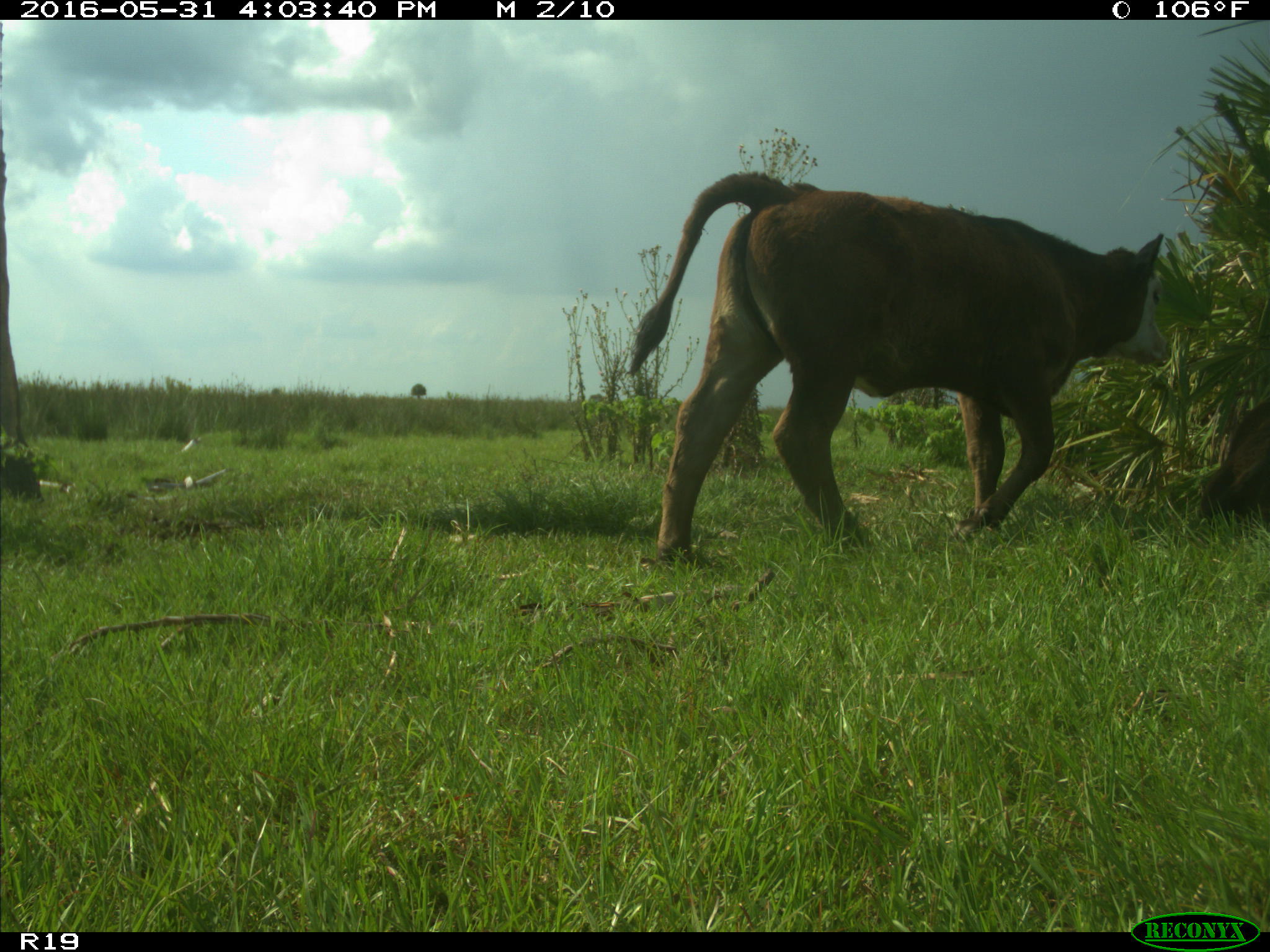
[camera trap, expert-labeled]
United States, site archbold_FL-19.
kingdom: Animalia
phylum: Chordata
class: Mammalia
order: Artiodactyla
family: Bovidae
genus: Bos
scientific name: Bos taurus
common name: domestic cow